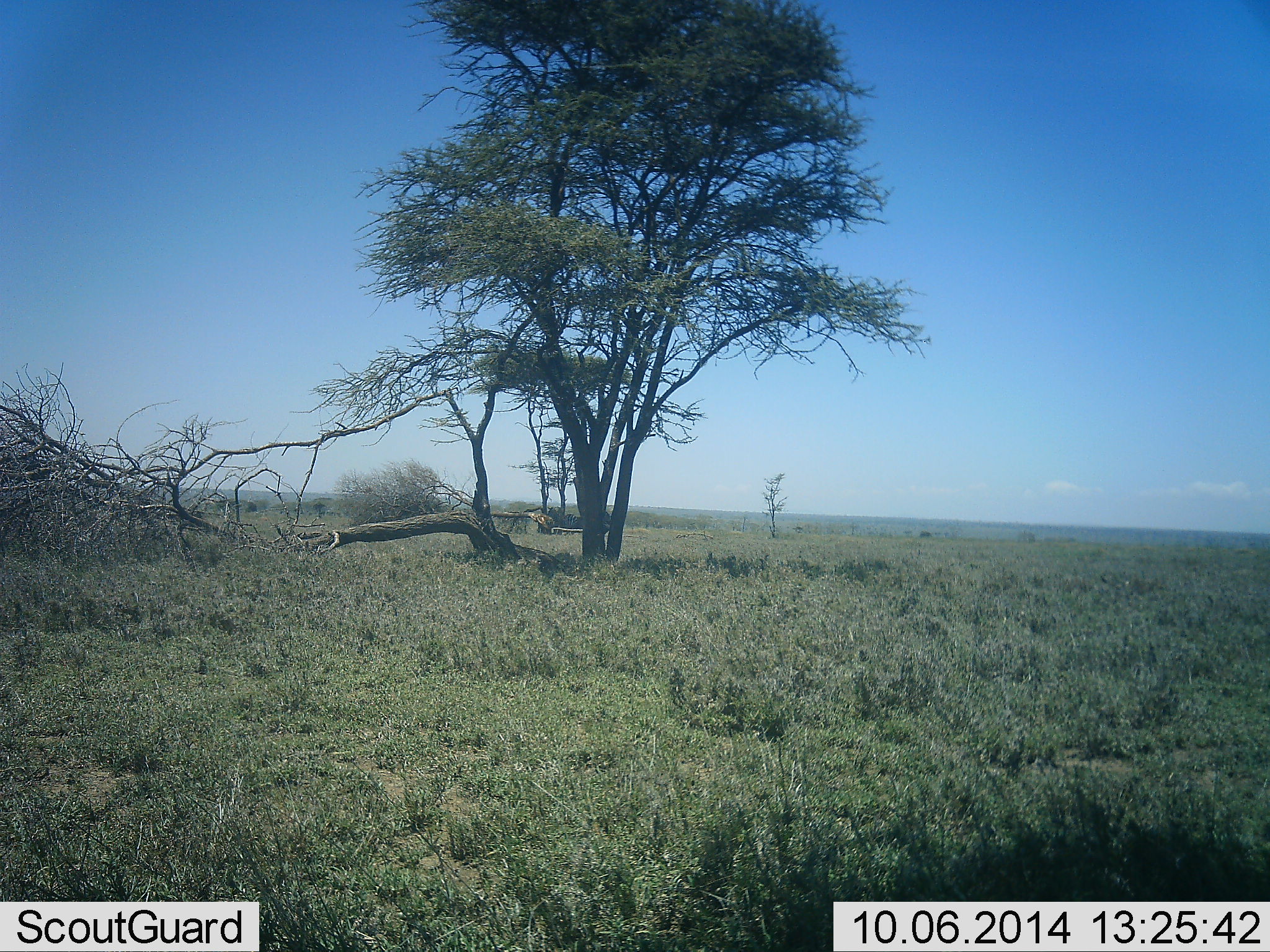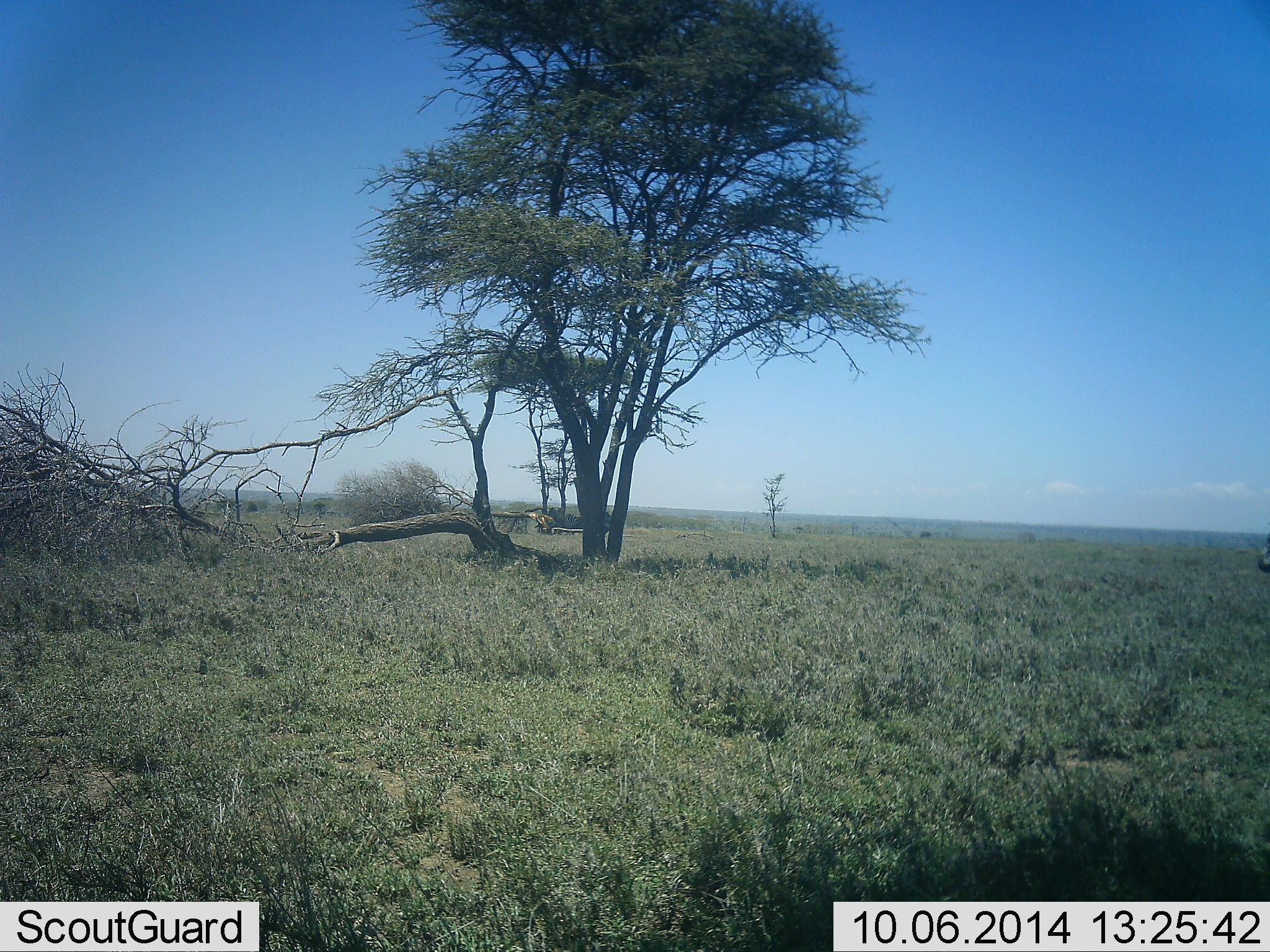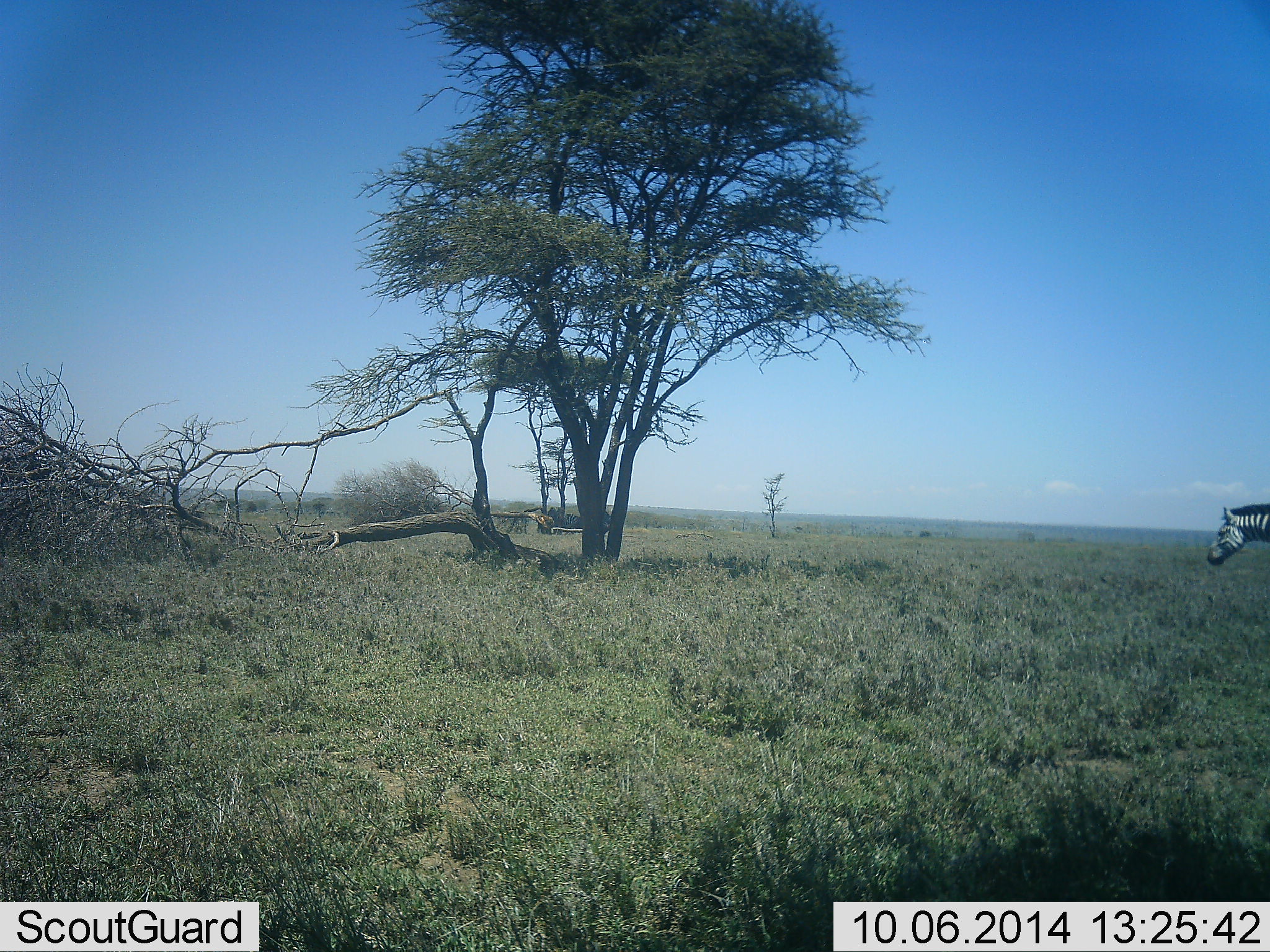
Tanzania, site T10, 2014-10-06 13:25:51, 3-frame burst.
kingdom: Animalia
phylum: Chordata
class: Mammalia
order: Perissodactyla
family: Equidae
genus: Equus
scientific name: Equus quagga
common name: plains zebra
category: zebra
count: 1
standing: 0%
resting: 0%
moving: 100%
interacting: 0%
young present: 0%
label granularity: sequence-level